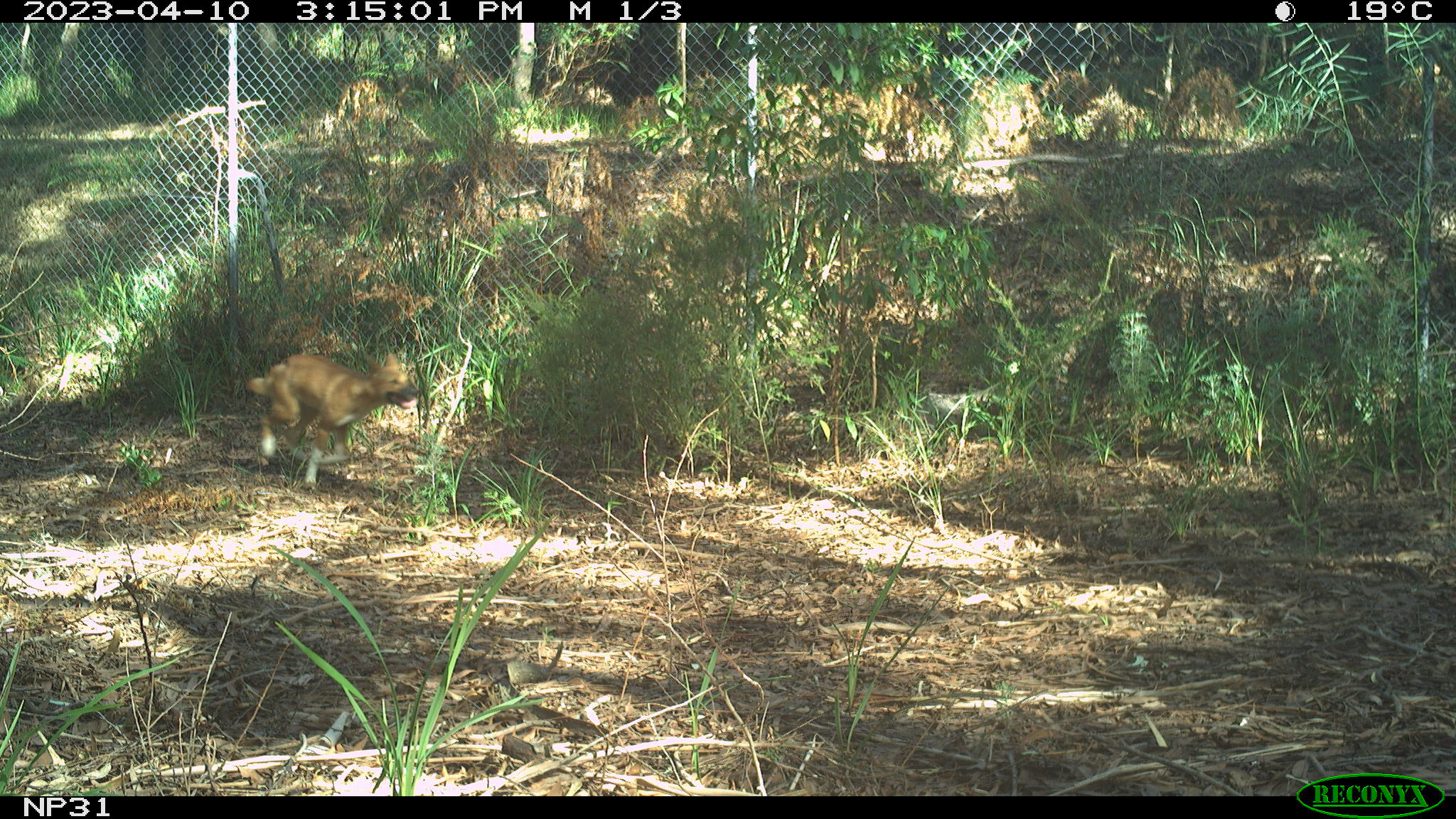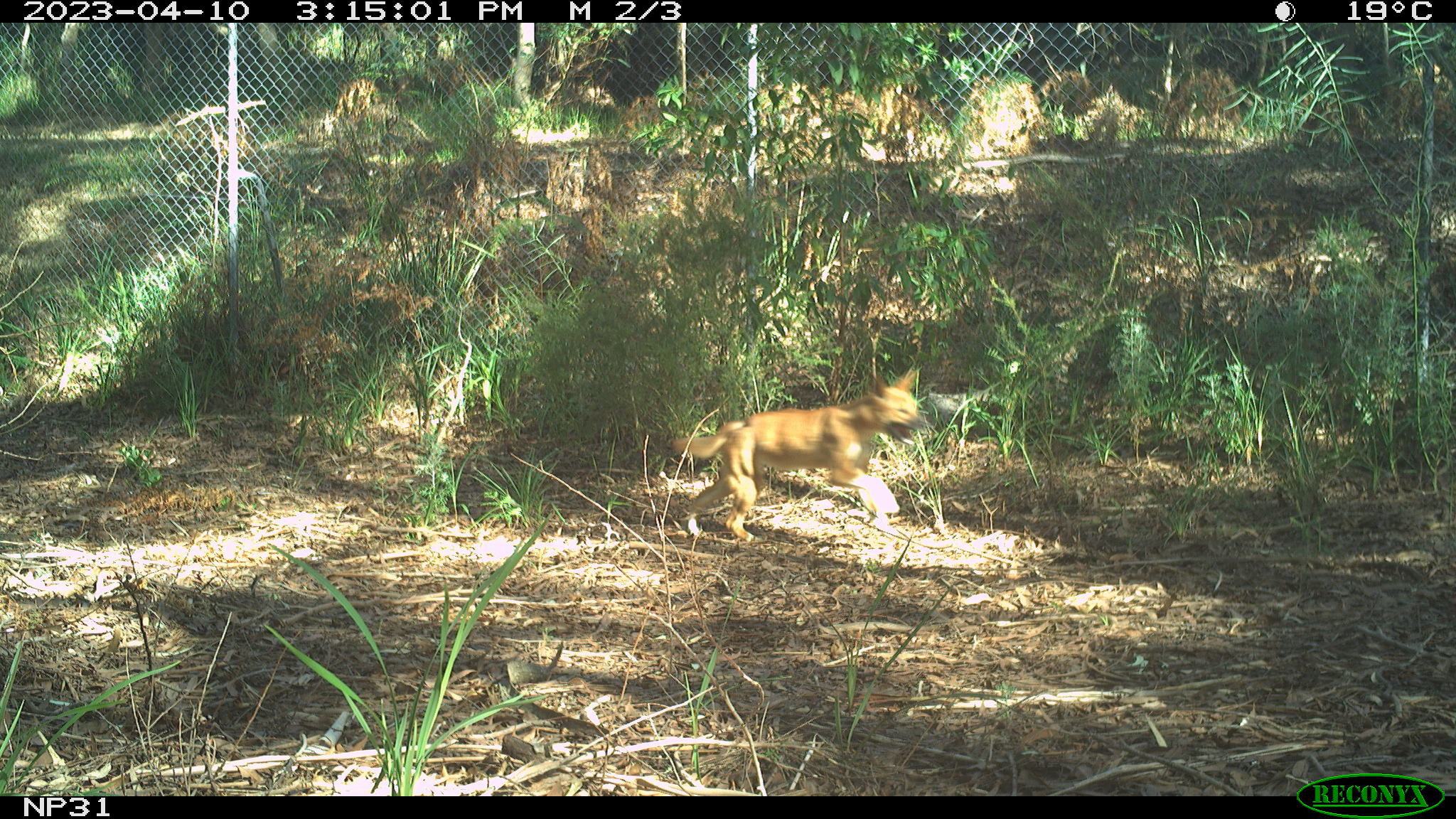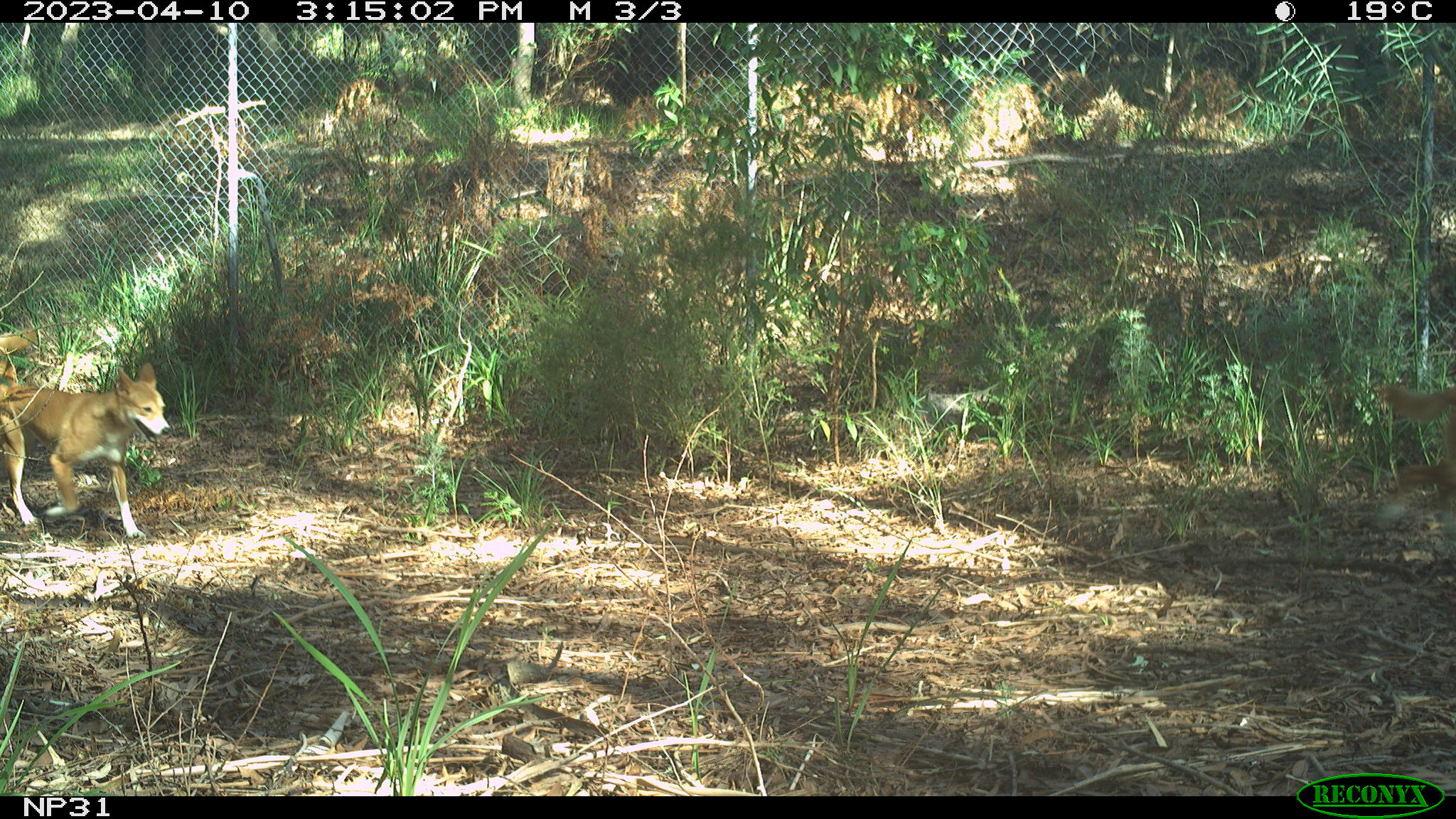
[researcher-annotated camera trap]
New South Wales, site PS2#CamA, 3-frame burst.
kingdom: Animalia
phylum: Chordata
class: Mammalia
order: Carnivora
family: Canidae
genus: Canis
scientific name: Canis familiaris dingo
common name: dingo